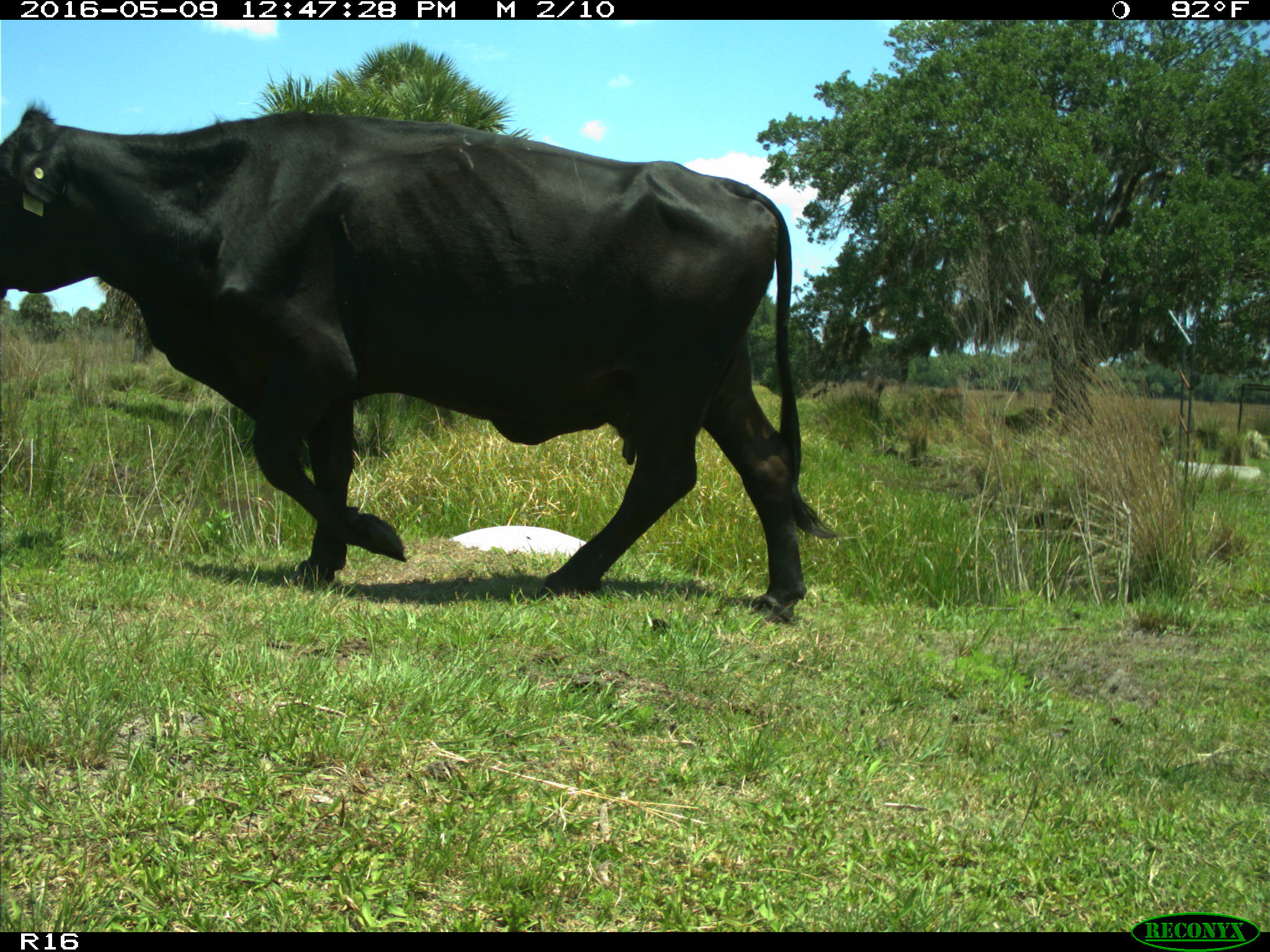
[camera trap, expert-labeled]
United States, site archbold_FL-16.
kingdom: Animalia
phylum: Chordata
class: Mammalia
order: Artiodactyla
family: Bovidae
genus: Bos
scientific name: Bos taurus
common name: domestic cow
Bos taurus (domestic cow).